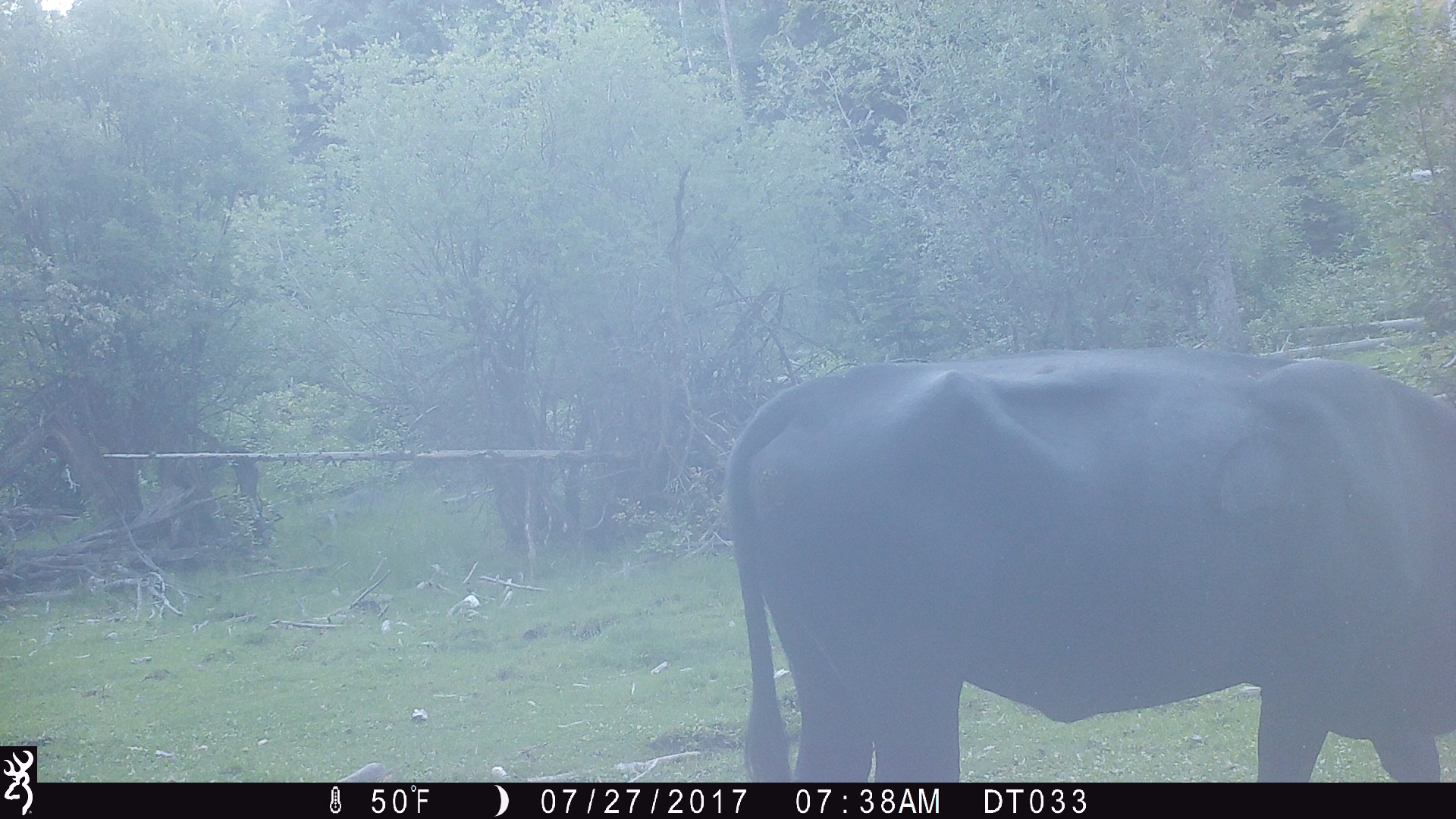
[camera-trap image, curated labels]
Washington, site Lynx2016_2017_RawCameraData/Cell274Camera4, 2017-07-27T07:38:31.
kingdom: Animalia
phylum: Chordata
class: Mammalia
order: Artiodactyla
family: Bovidae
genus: Bos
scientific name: Bos taurus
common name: domestic cattle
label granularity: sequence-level